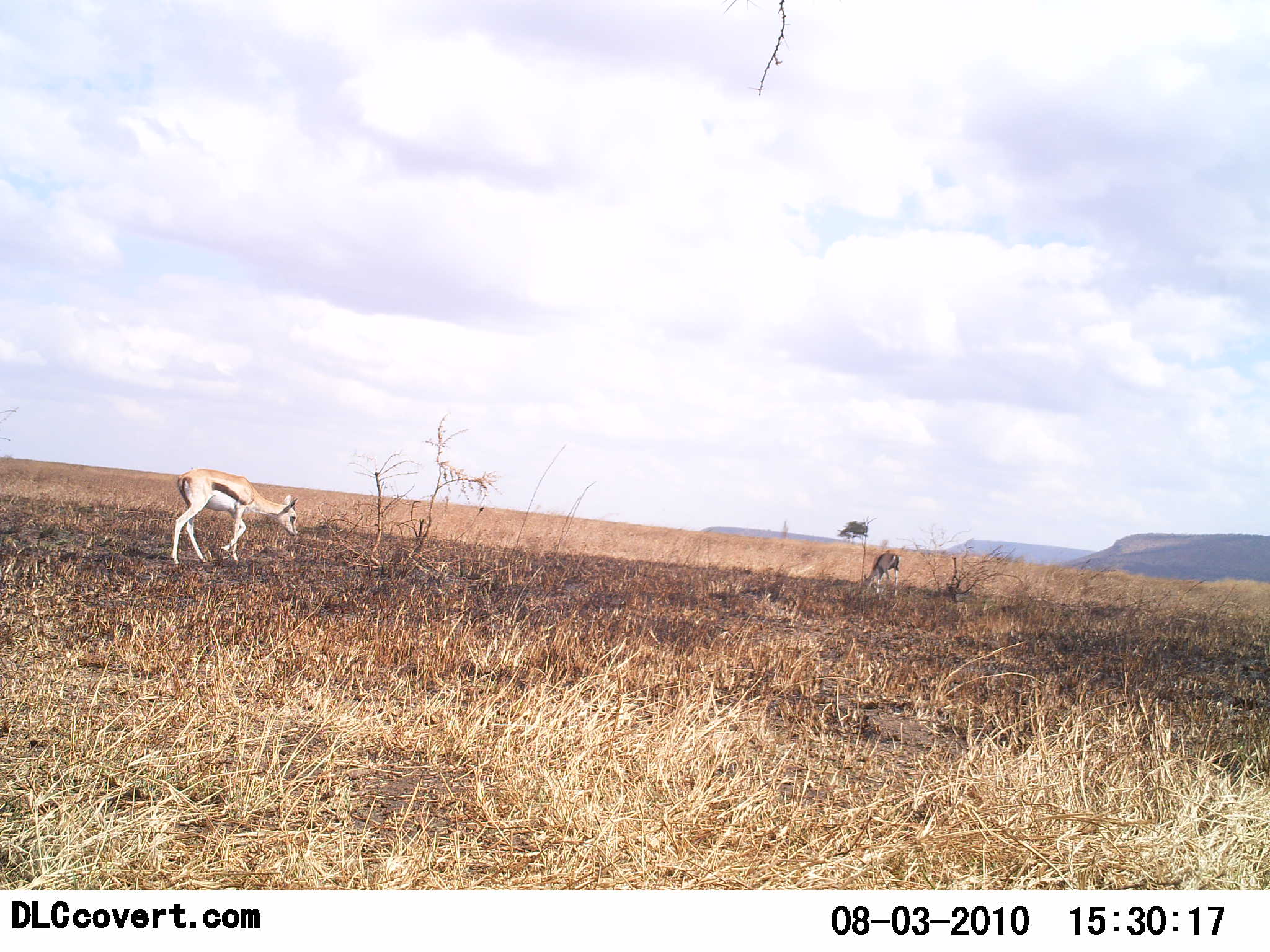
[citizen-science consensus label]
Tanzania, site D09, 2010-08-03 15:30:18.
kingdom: Animalia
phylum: Chordata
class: Mammalia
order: Artiodactyla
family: Bovidae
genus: Eudorcas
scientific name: Eudorcas thomsonii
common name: thomson's gazelle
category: gazellethomsons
Gazellethomsons (thomson's gazelle) (Eudorcas thomsonii), count 2. Behavior (volunteer vote fractions): standing 41%, resting 0%, moving 41%, interacting 0%. Young present (vote fraction): 0%. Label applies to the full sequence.